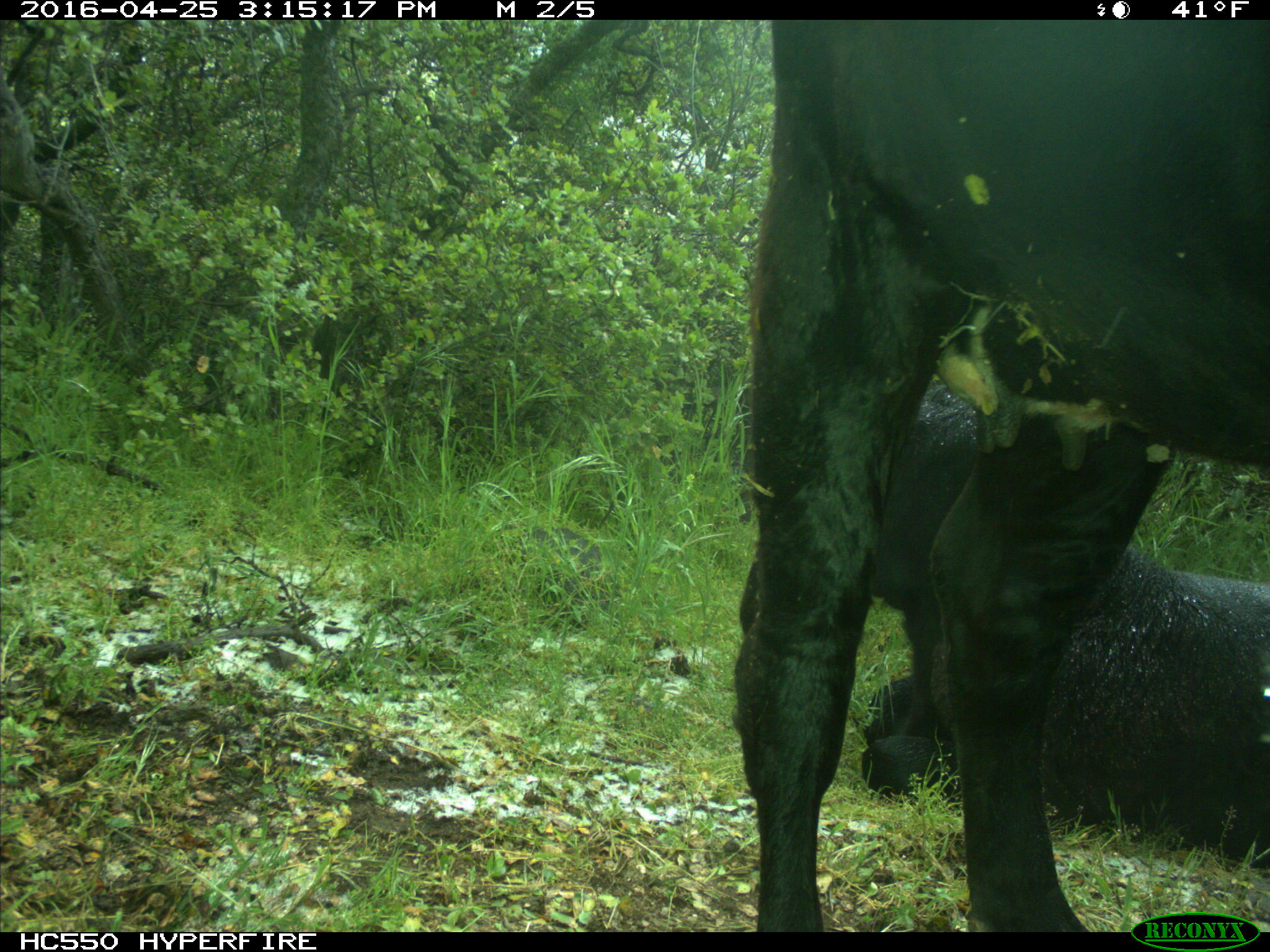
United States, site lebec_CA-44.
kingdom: Animalia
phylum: Chordata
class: Mammalia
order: Artiodactyla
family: Bovidae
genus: Bos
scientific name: Bos taurus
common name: domestic cow